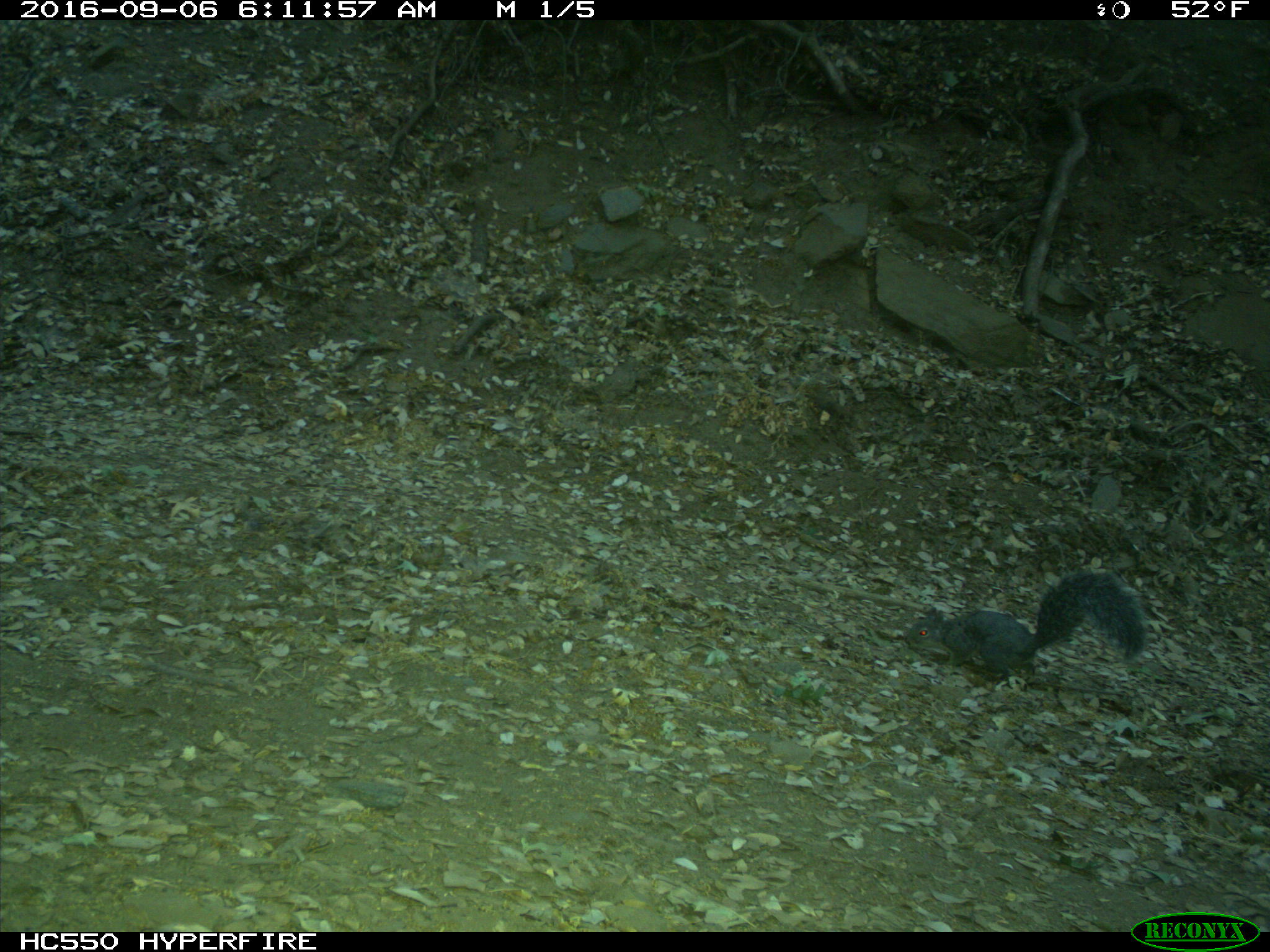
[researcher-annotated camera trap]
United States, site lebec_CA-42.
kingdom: Animalia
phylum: Chordata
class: Mammalia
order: Rodentia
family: Sciuridae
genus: Sciurus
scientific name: Sciurus carolinensis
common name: eastern gray squirrel